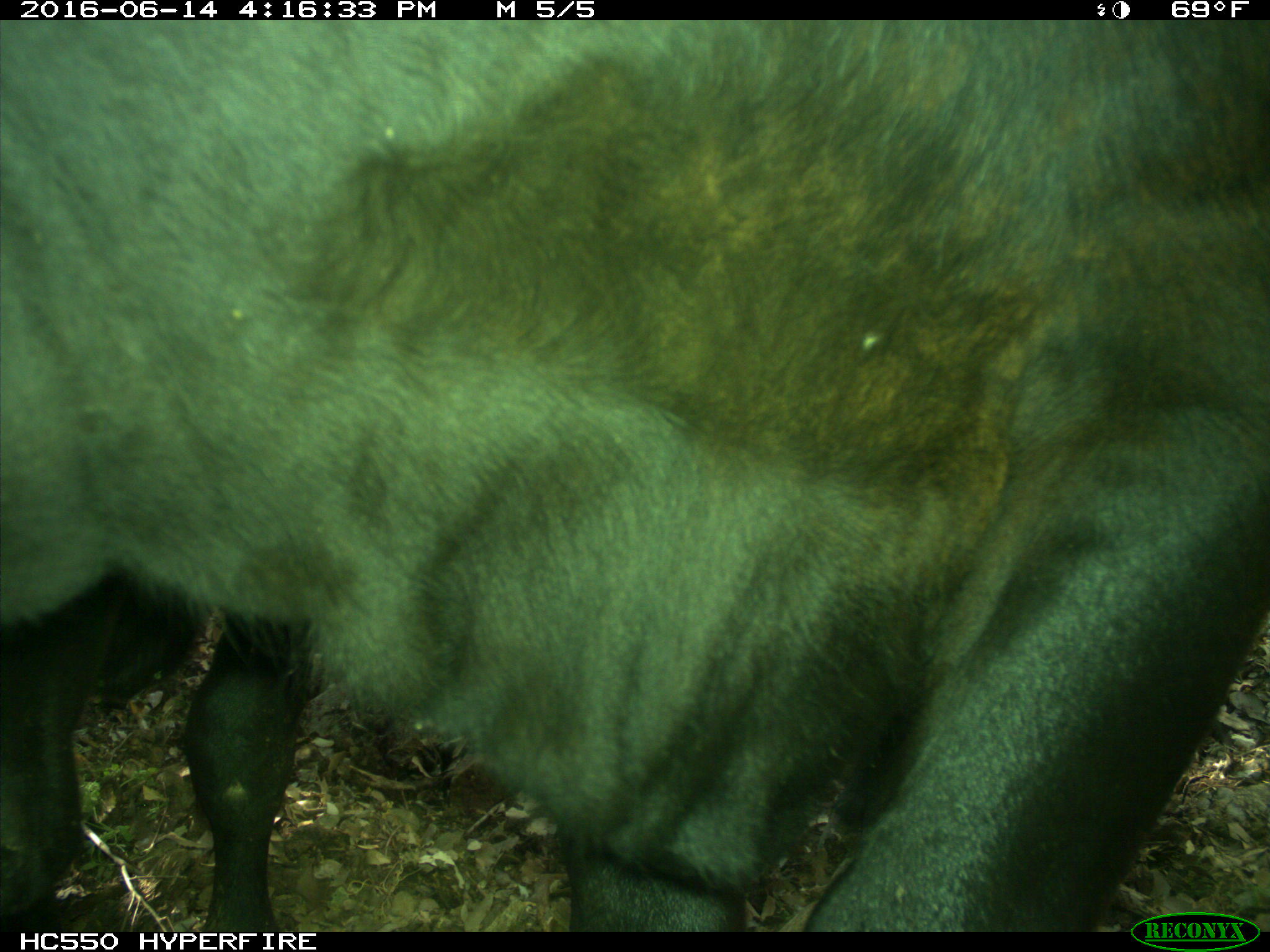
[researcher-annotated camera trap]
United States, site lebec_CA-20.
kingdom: Animalia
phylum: Chordata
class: Mammalia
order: Artiodactyla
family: Bovidae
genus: Bos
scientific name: Bos taurus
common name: domestic cow